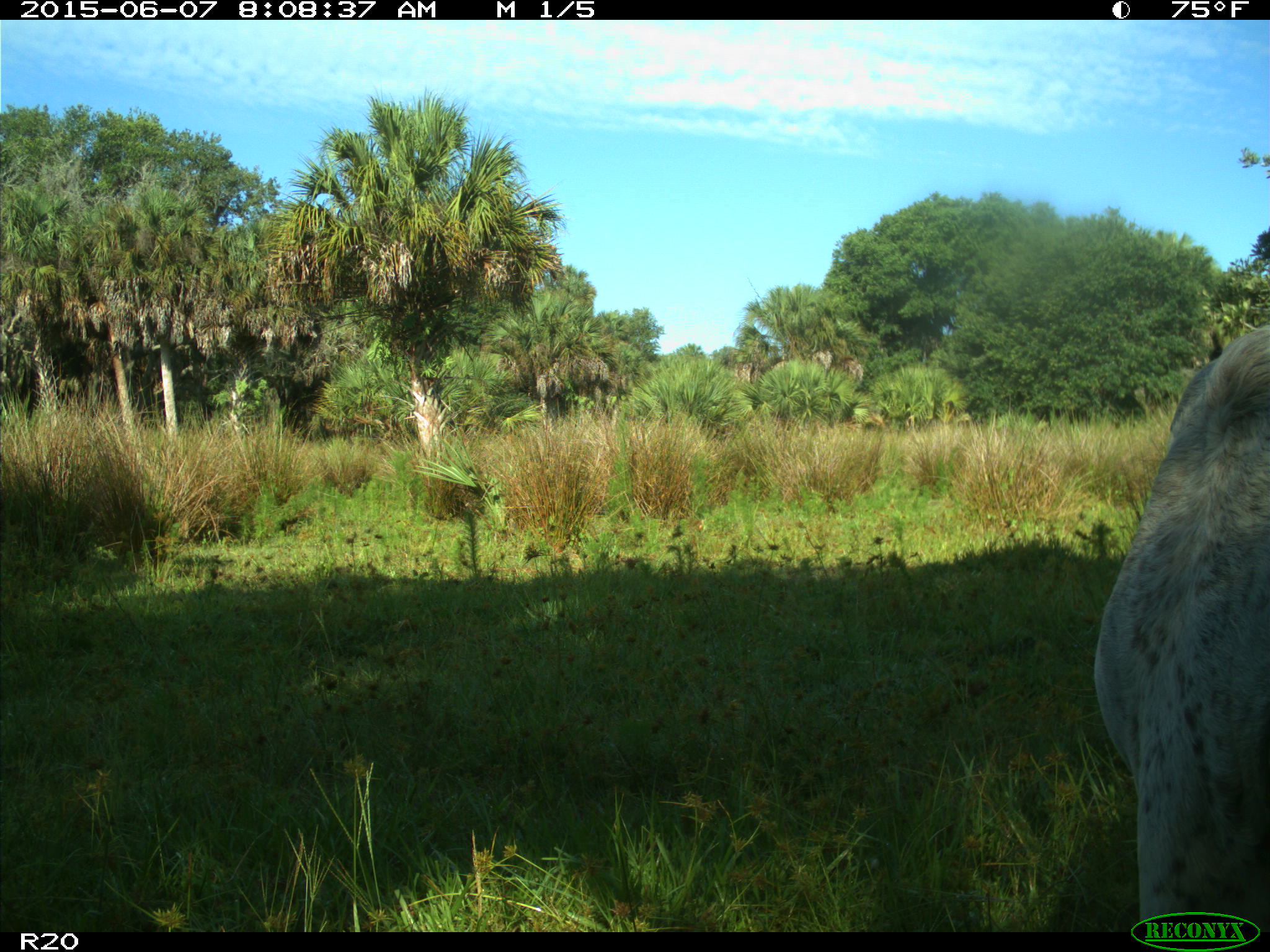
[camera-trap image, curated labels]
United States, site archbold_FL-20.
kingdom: Animalia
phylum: Chordata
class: Mammalia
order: Artiodactyla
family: Bovidae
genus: Bos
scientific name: Bos taurus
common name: domestic cow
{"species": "Bos taurus (domestic cow)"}